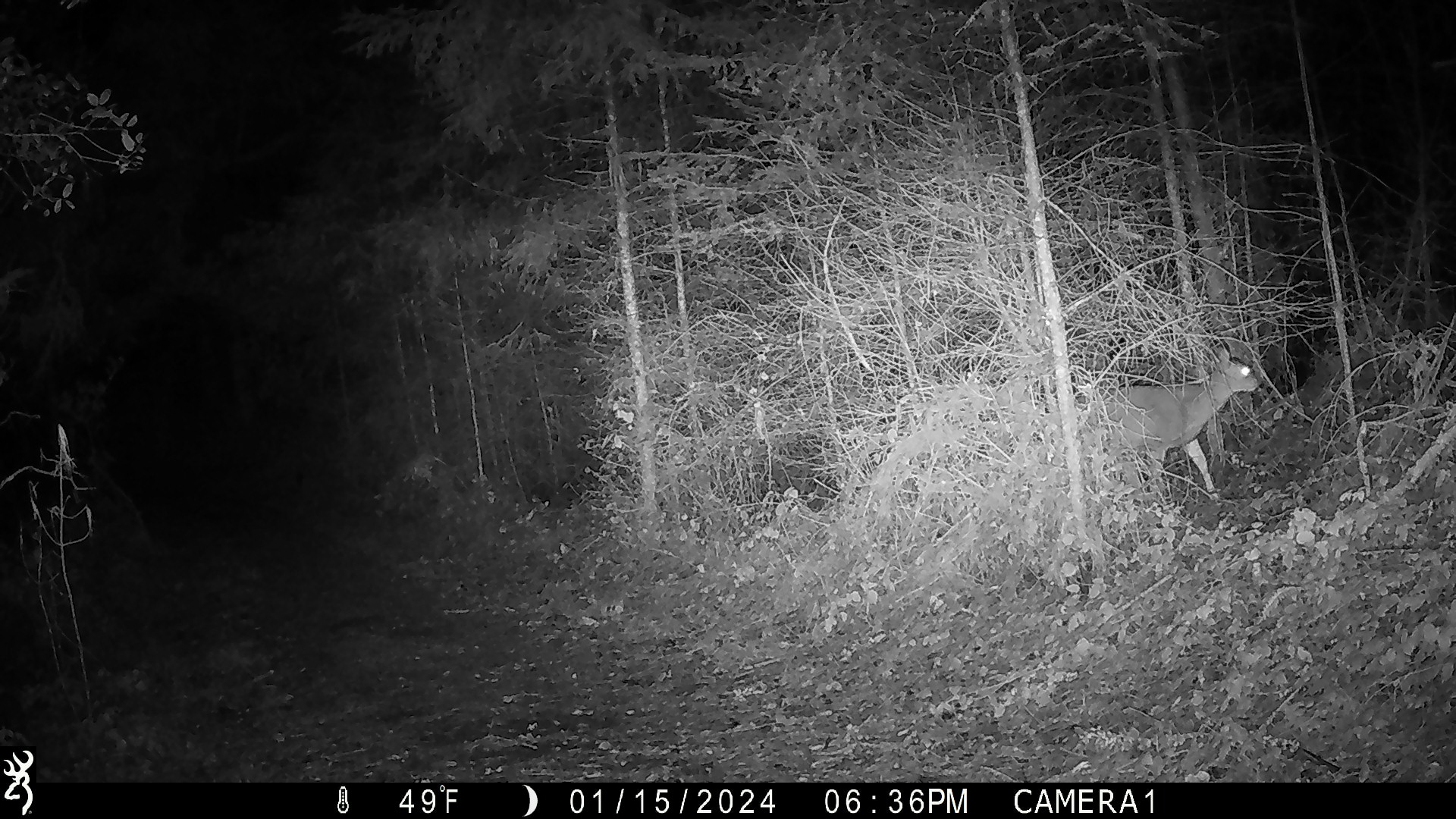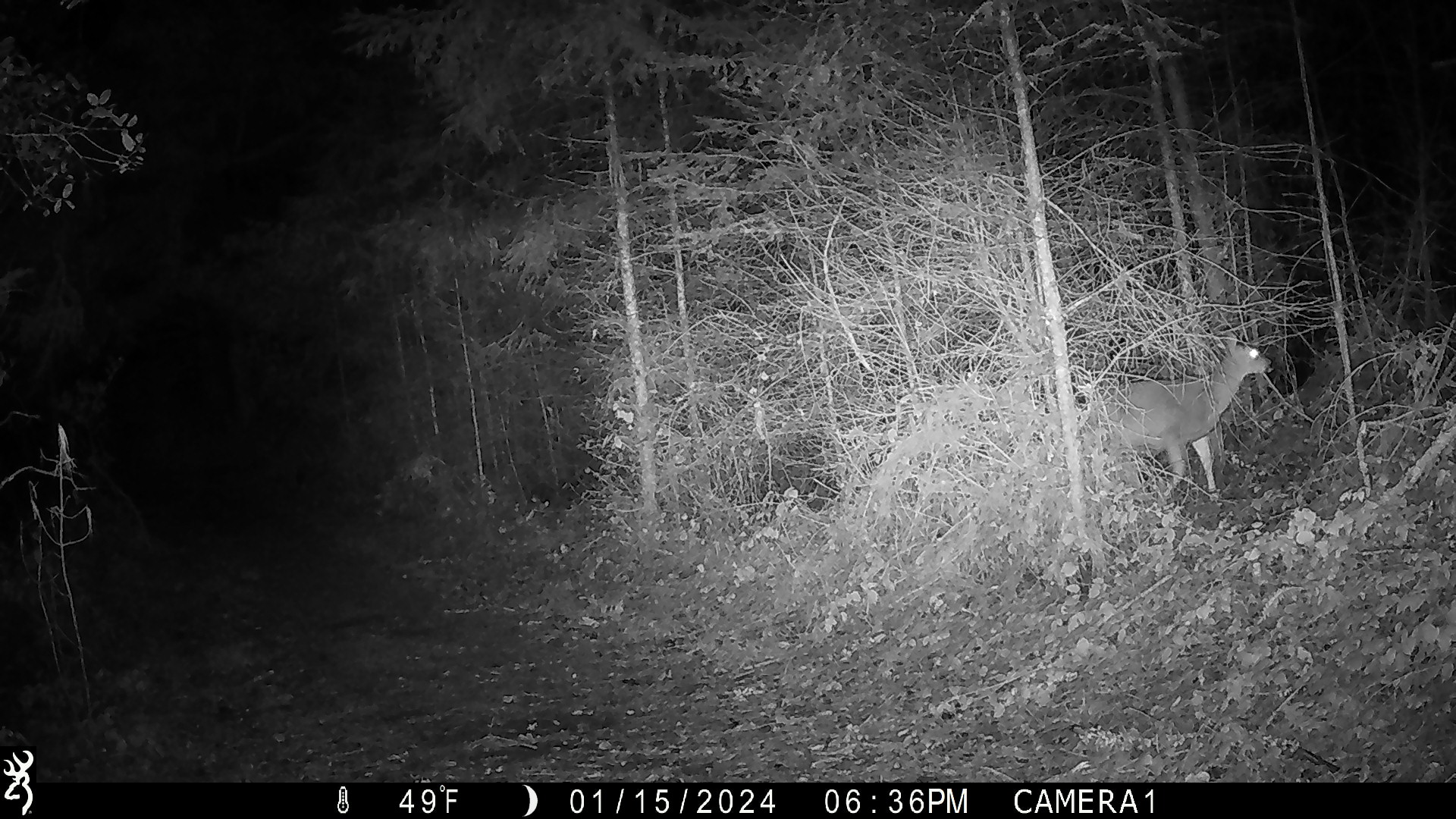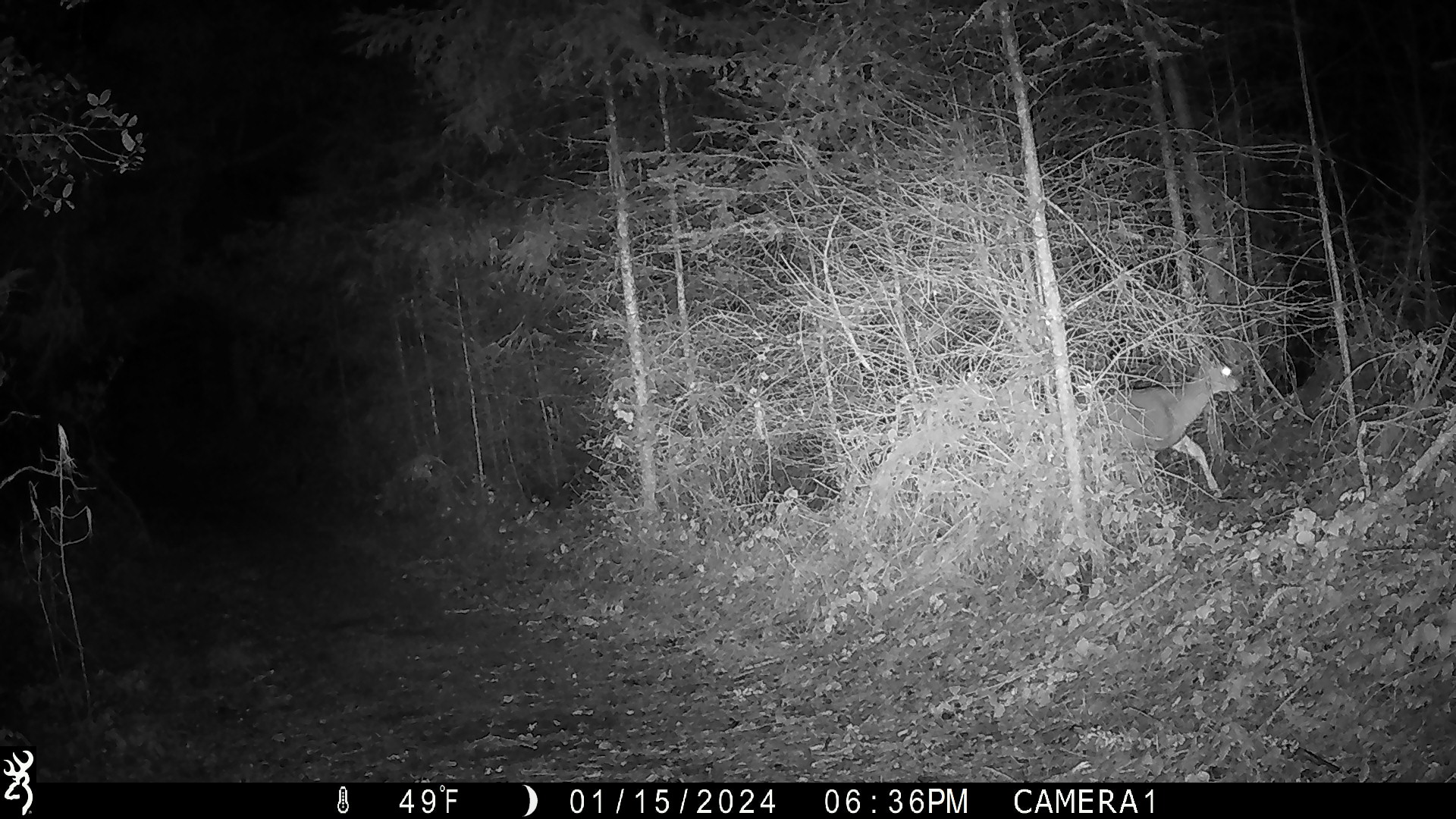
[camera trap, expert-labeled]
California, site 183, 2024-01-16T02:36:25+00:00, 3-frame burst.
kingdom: Animalia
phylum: Chordata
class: Mammalia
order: Artiodactyla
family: Cervidae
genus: Odocoileus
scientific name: Odocoileus hemionus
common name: mule deer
Mule deer (Odocoileus hemionus).